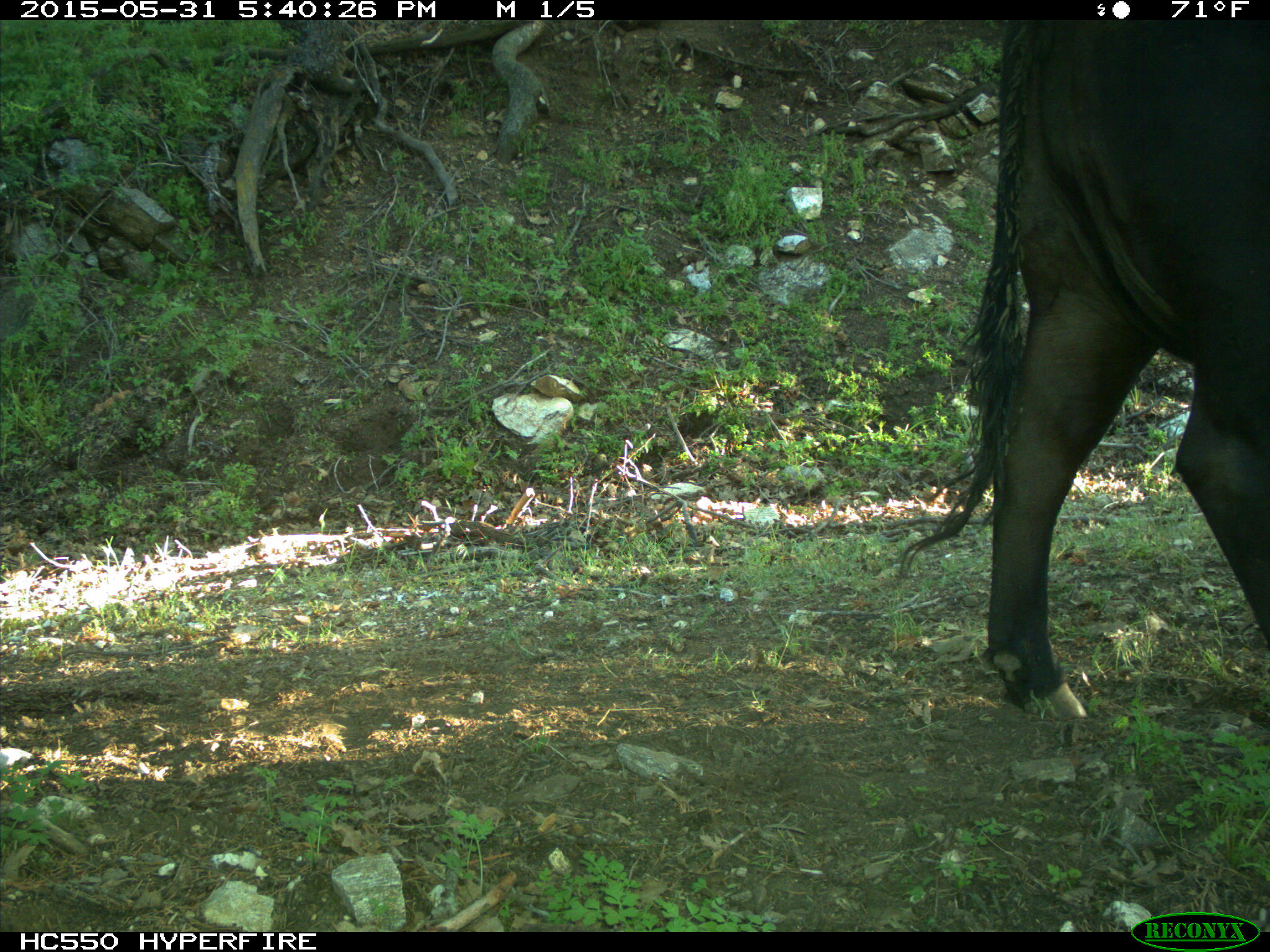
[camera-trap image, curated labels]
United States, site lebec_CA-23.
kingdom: Animalia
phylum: Chordata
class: Mammalia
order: Artiodactyla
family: Bovidae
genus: Bos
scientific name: Bos taurus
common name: domestic cow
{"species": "Bos taurus (domestic cow)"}